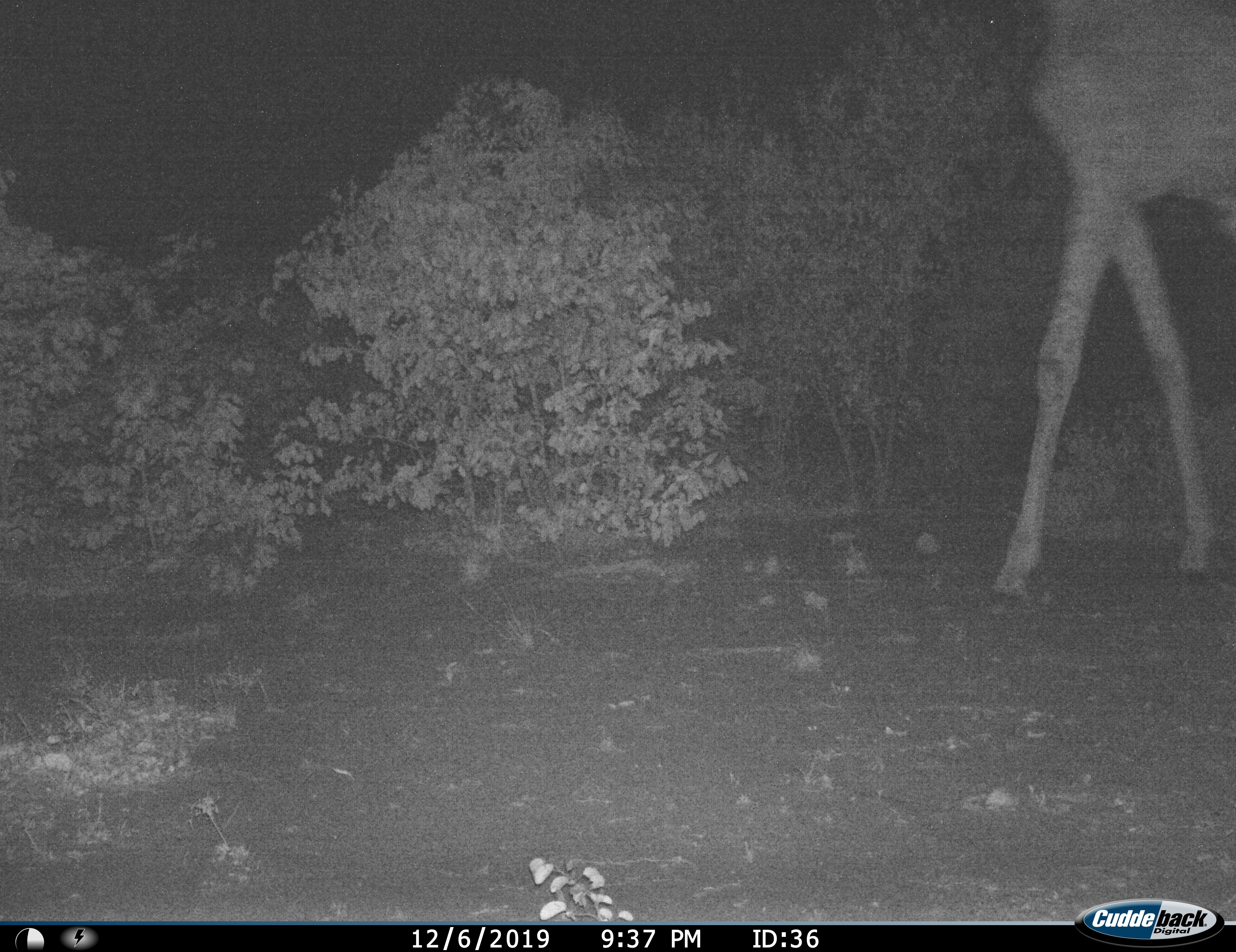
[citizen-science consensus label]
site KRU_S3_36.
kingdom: Animalia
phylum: Chordata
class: Mammalia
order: Artiodactyla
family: Giraffidae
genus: Giraffa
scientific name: Giraffa camelopardalis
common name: giraffe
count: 1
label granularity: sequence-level